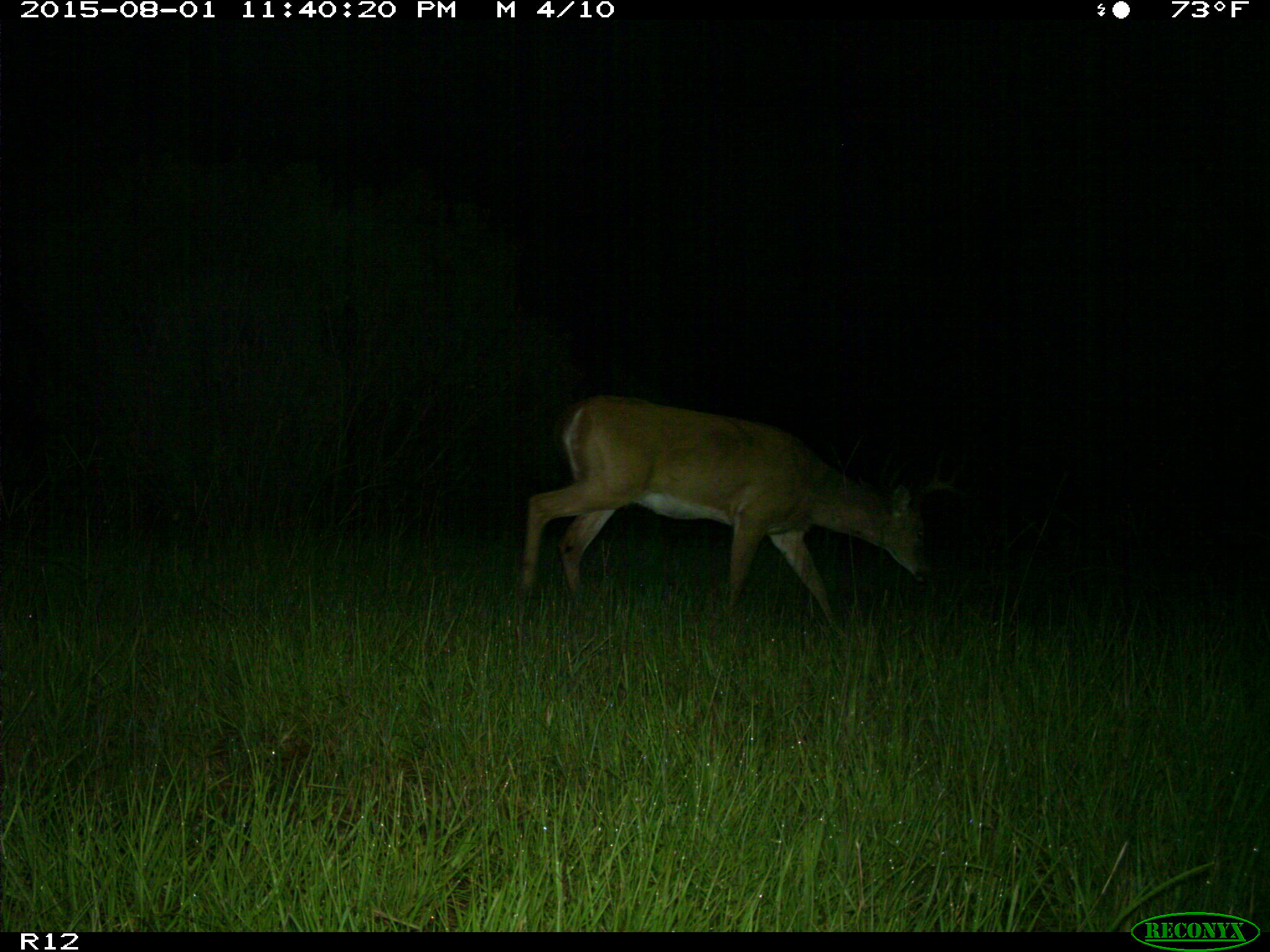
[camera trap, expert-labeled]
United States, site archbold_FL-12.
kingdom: Animalia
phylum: Chordata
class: Mammalia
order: Artiodactyla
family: Cervidae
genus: Odocoileus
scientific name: Odocoileus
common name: deer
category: unidentified deer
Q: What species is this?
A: Unidentified deer (deer) (Odocoileus).